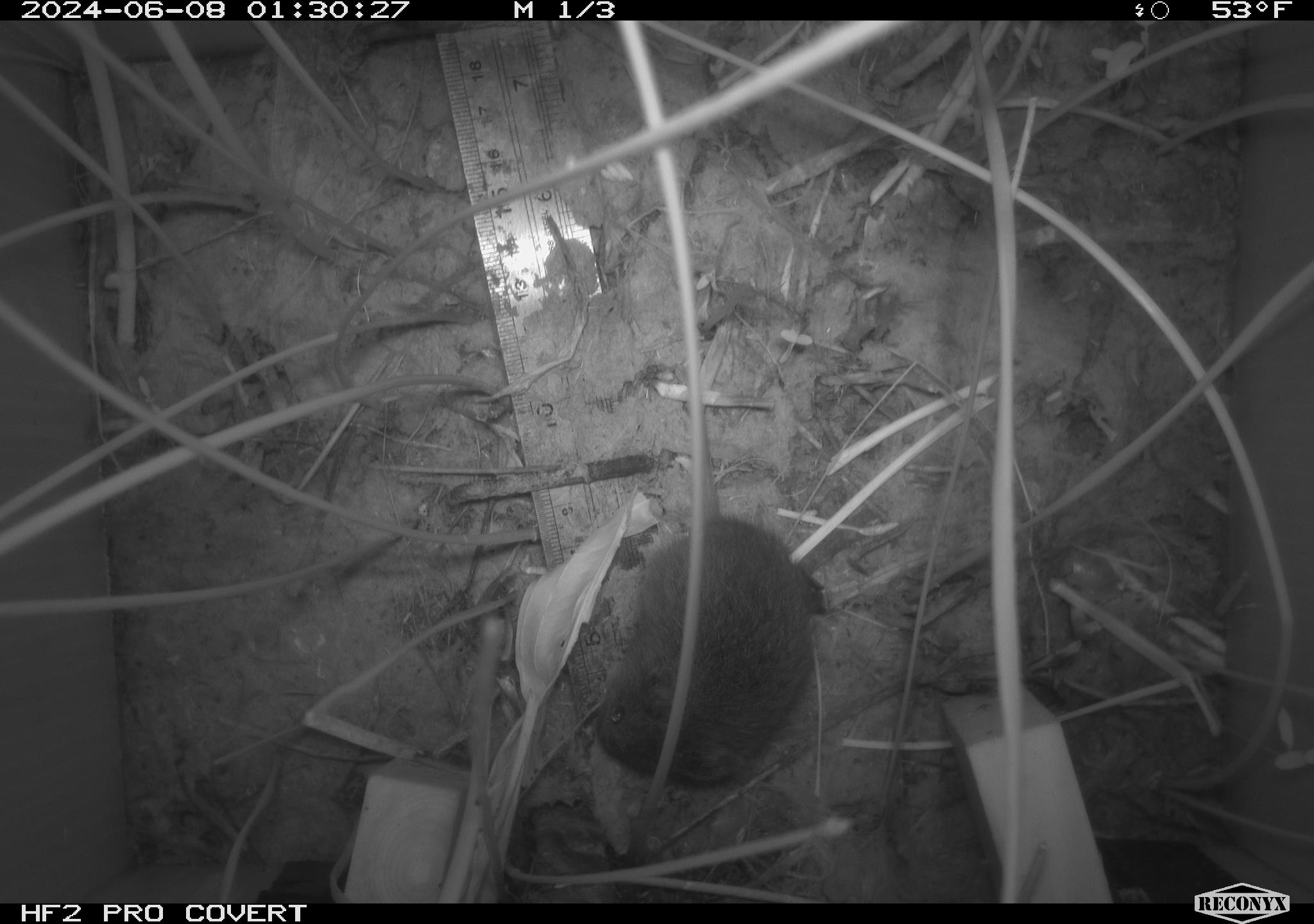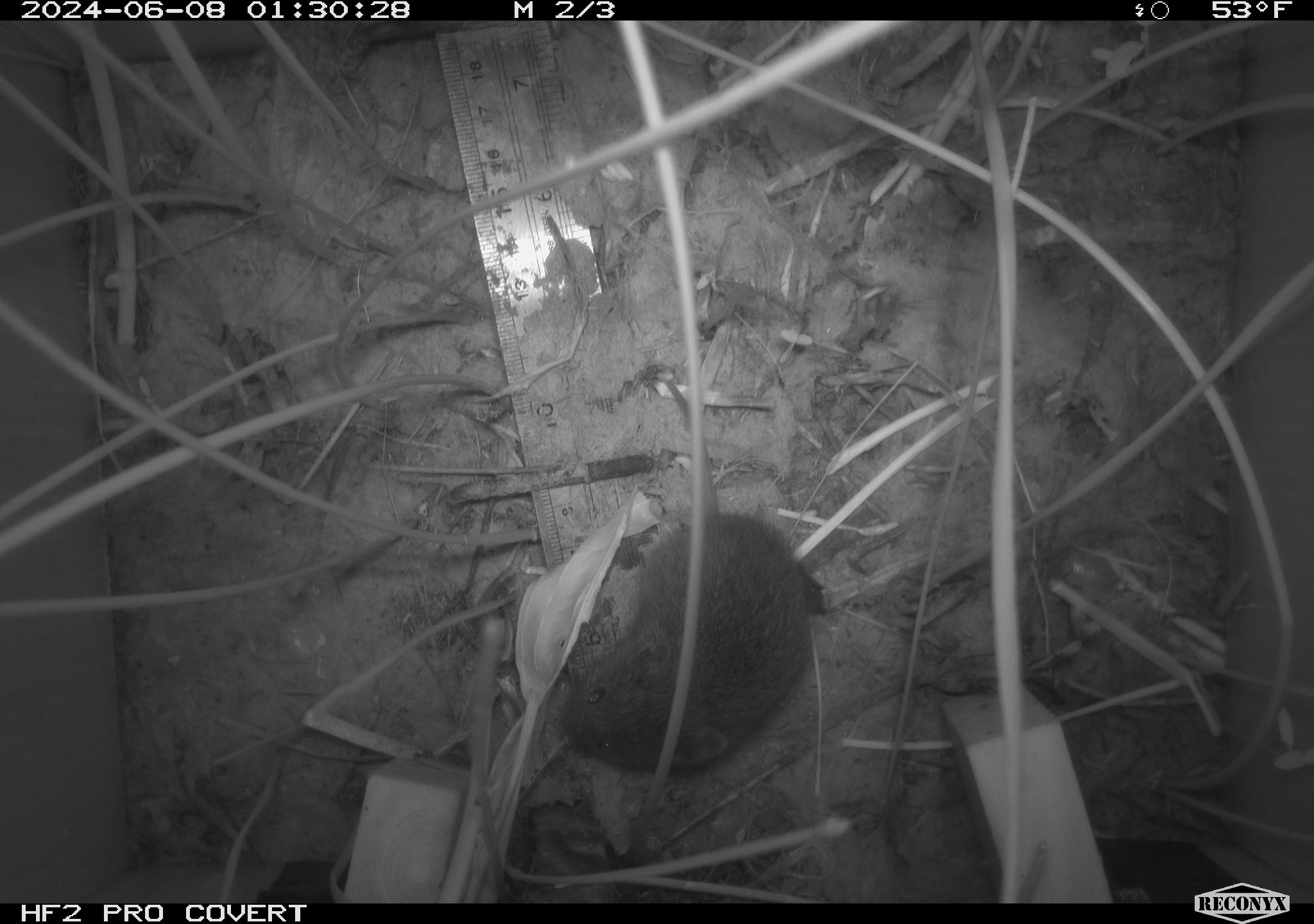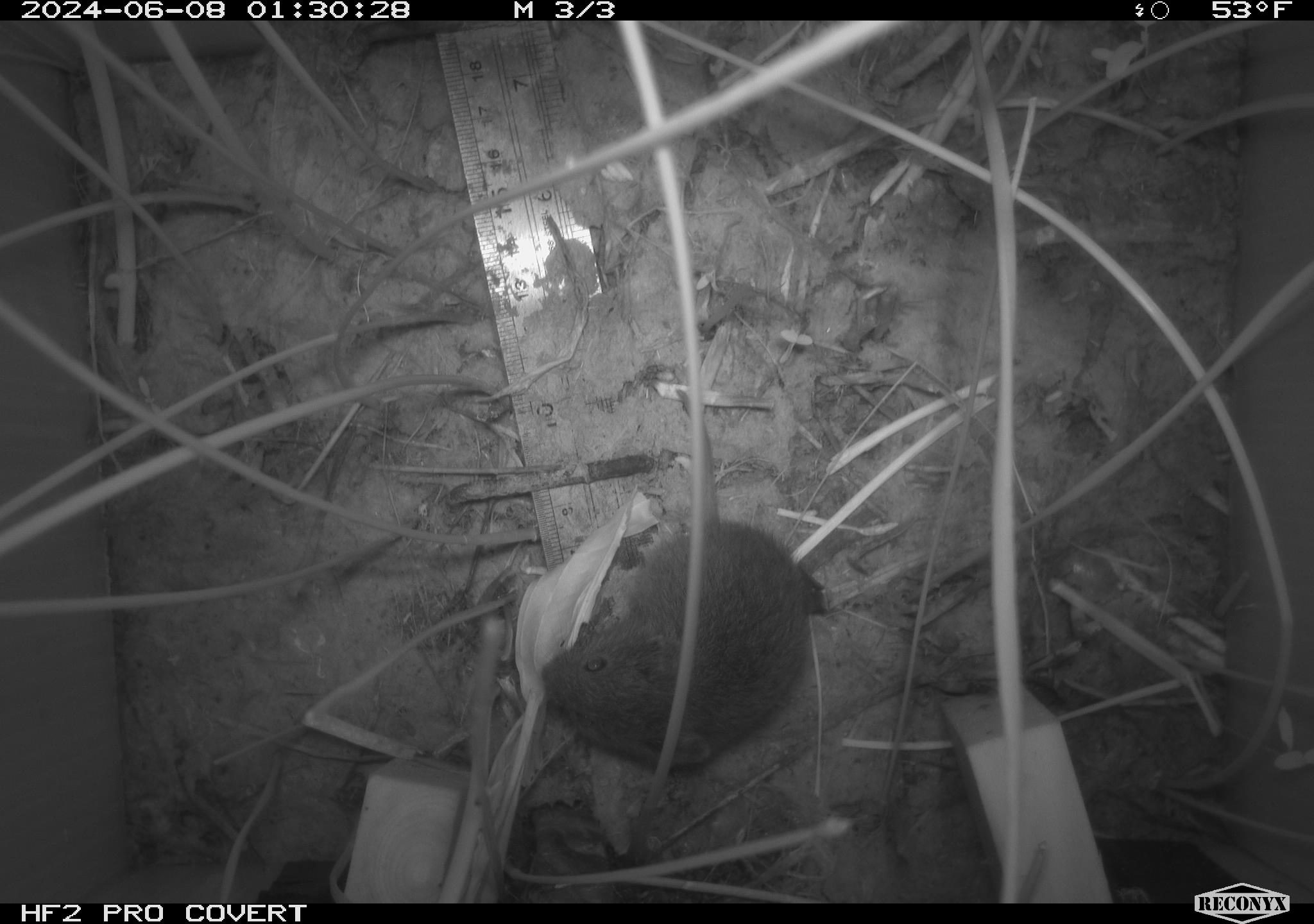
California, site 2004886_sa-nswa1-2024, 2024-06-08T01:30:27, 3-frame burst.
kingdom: Animalia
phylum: Chordata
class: Mammalia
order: Rodentia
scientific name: Rodentia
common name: rodent